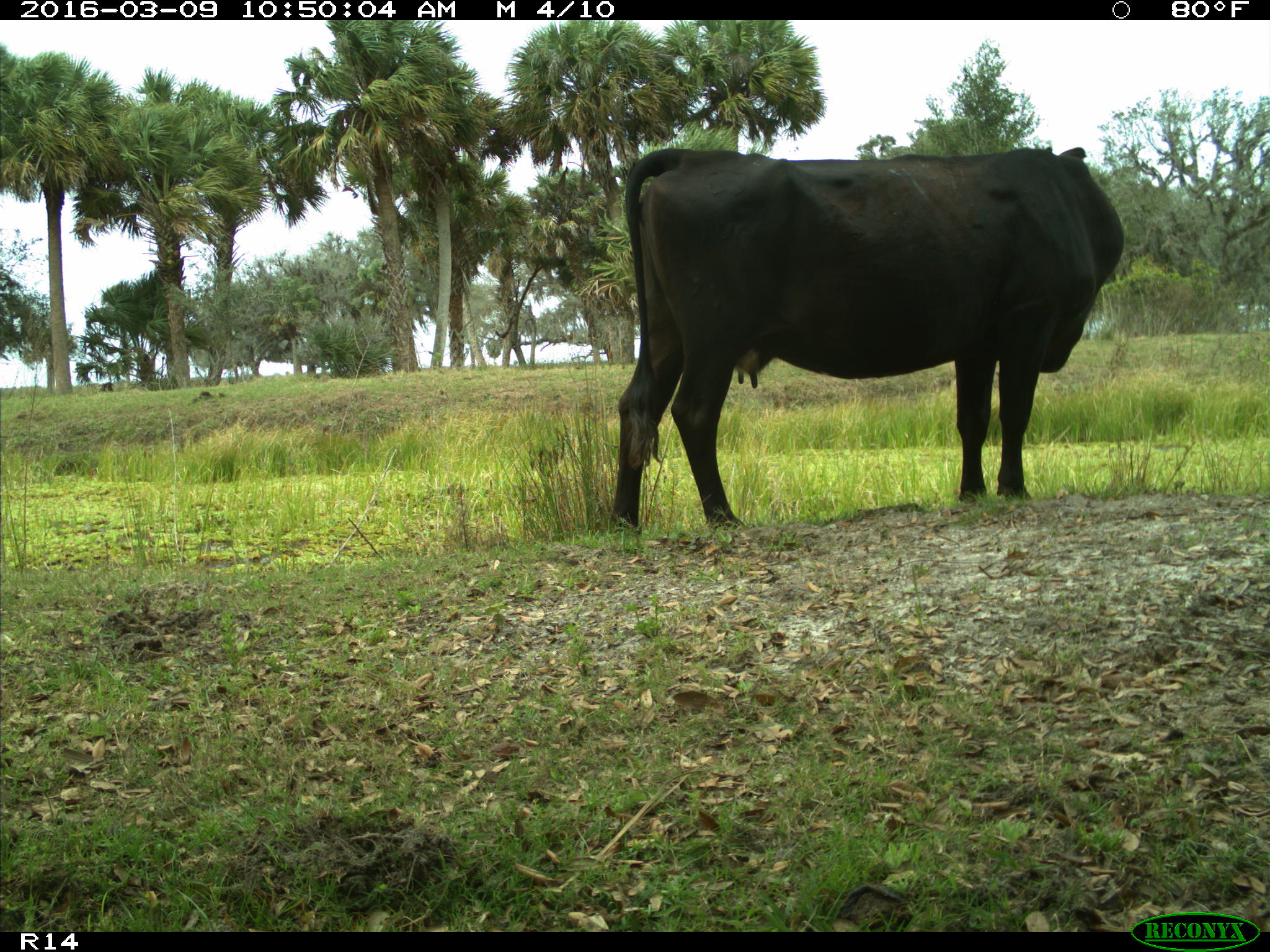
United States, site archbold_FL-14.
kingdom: Animalia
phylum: Chordata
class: Mammalia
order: Artiodactyla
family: Bovidae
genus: Bos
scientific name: Bos taurus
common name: domestic cow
Bos taurus (domestic cow).